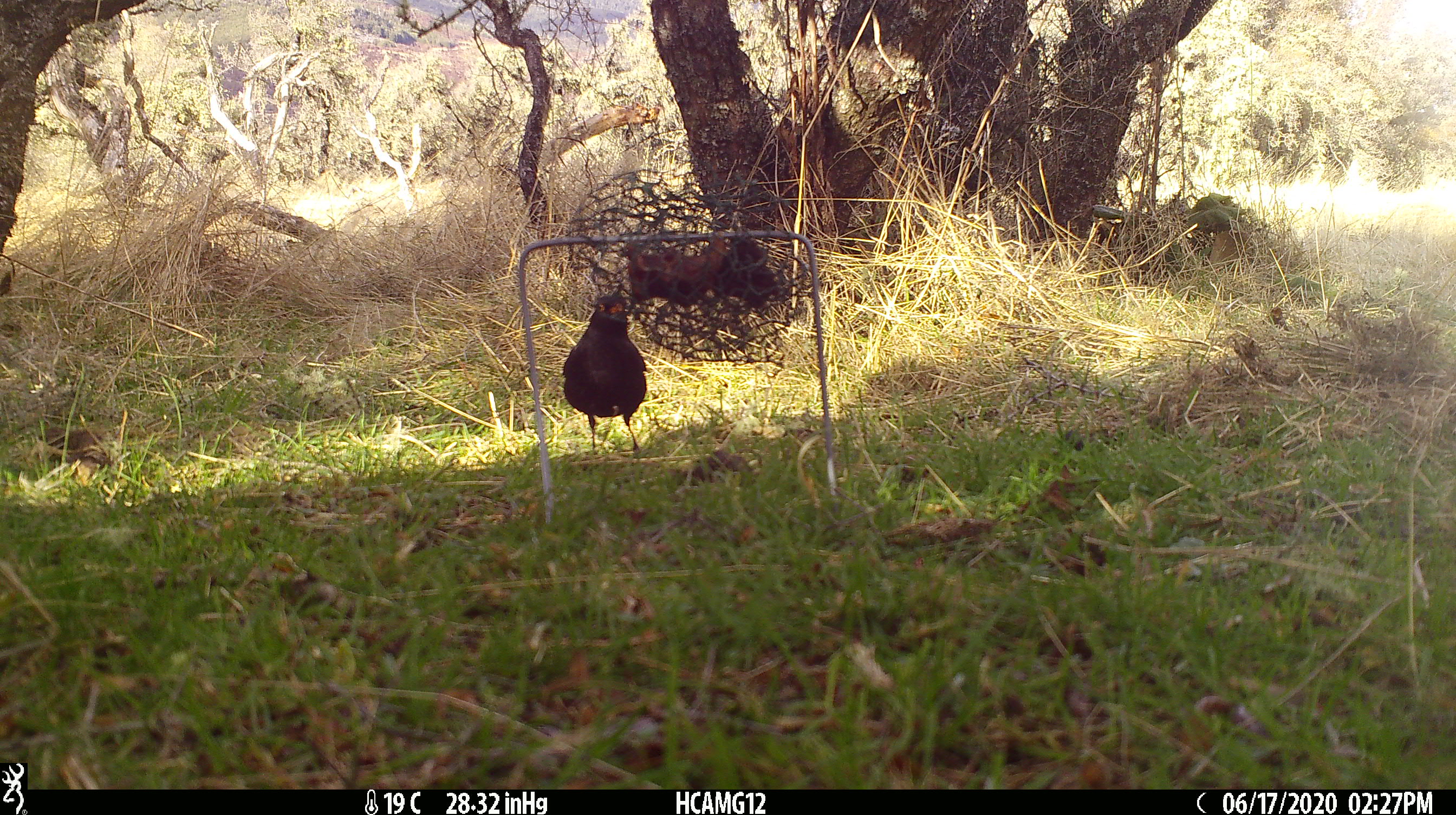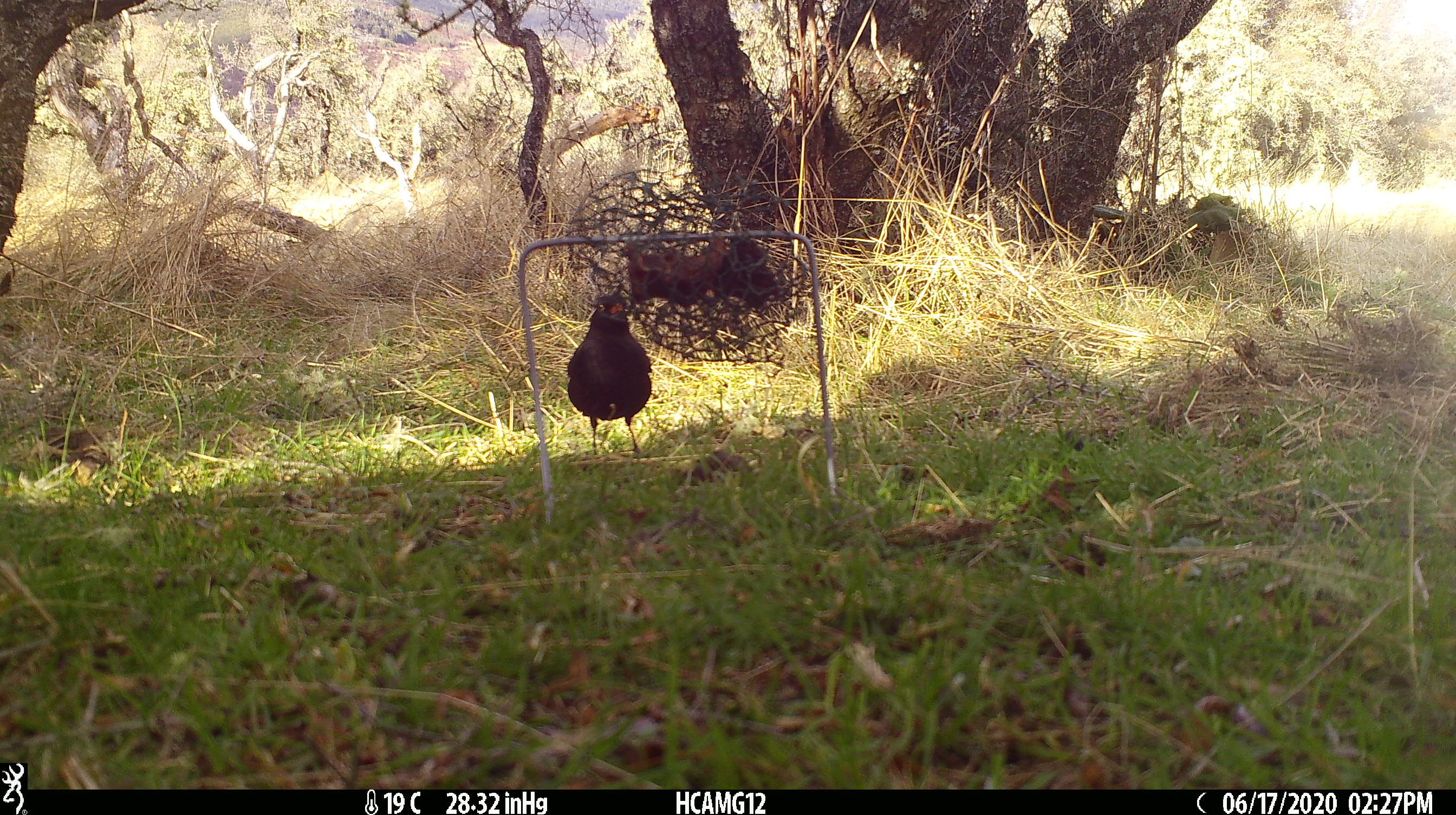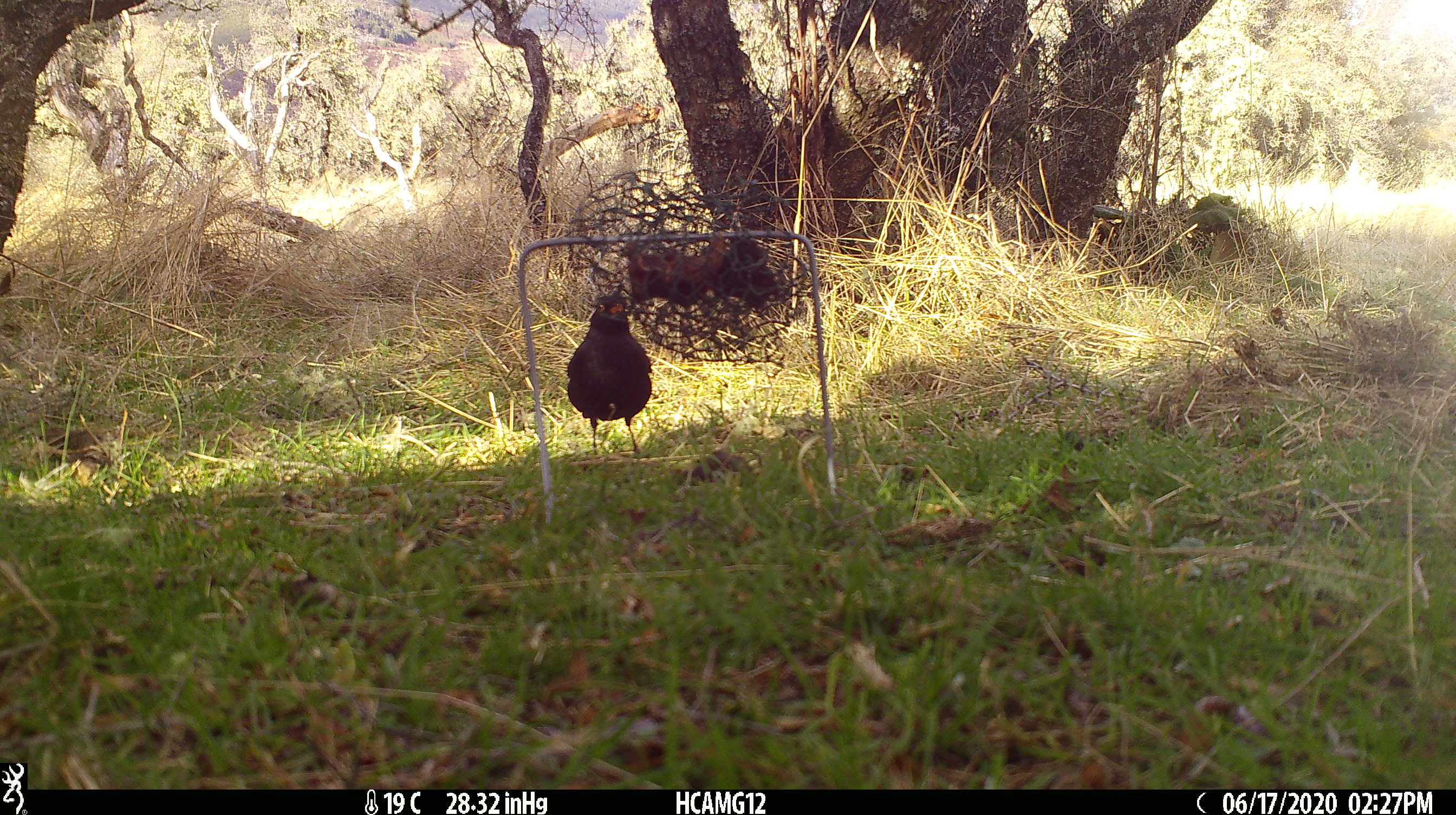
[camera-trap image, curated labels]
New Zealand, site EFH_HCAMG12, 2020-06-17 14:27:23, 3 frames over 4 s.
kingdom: Animalia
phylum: Chordata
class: Aves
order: Passeriformes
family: Turdidae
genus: Turdus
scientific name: Turdus merula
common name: eurasian blackbird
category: blackbird